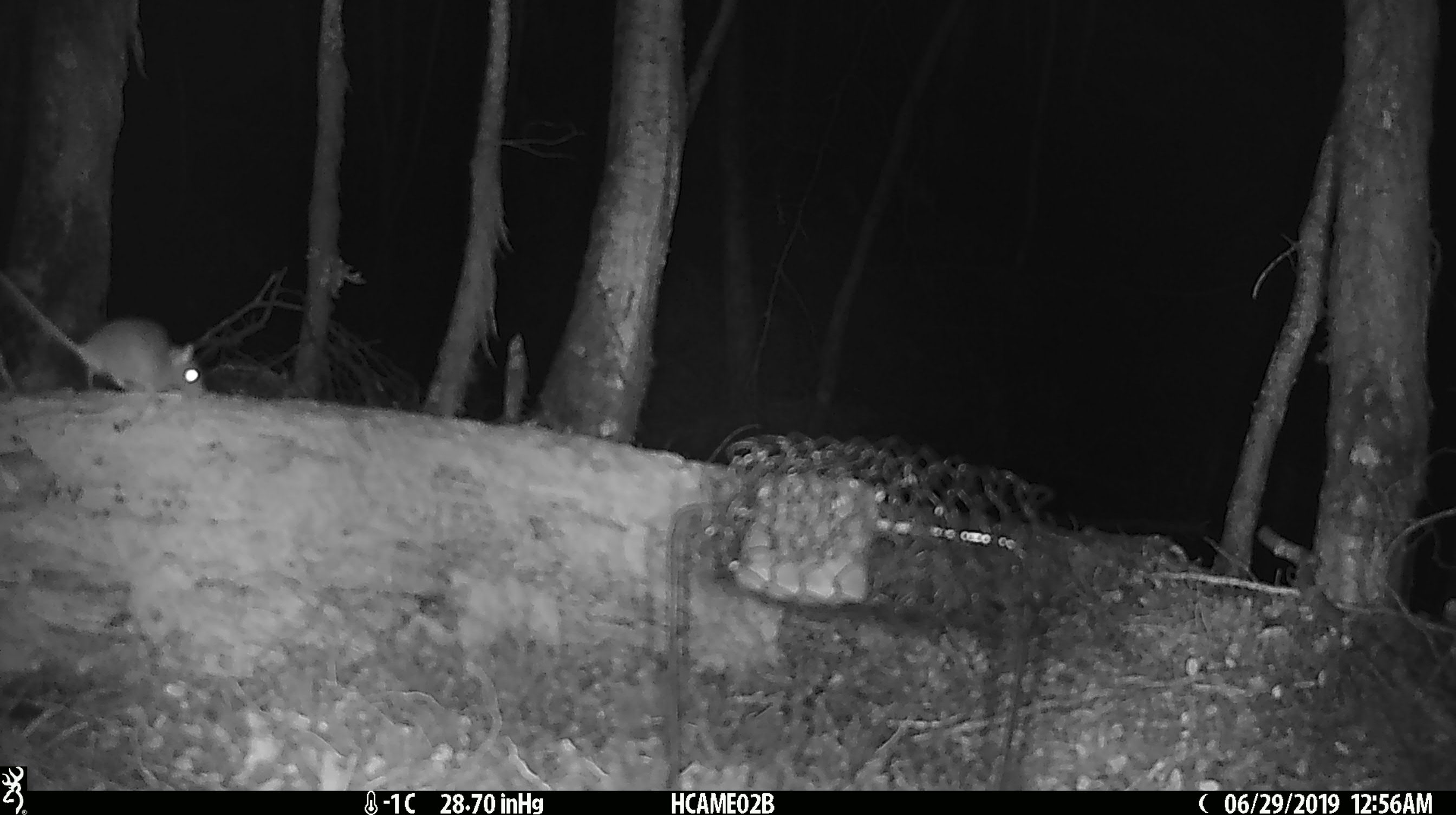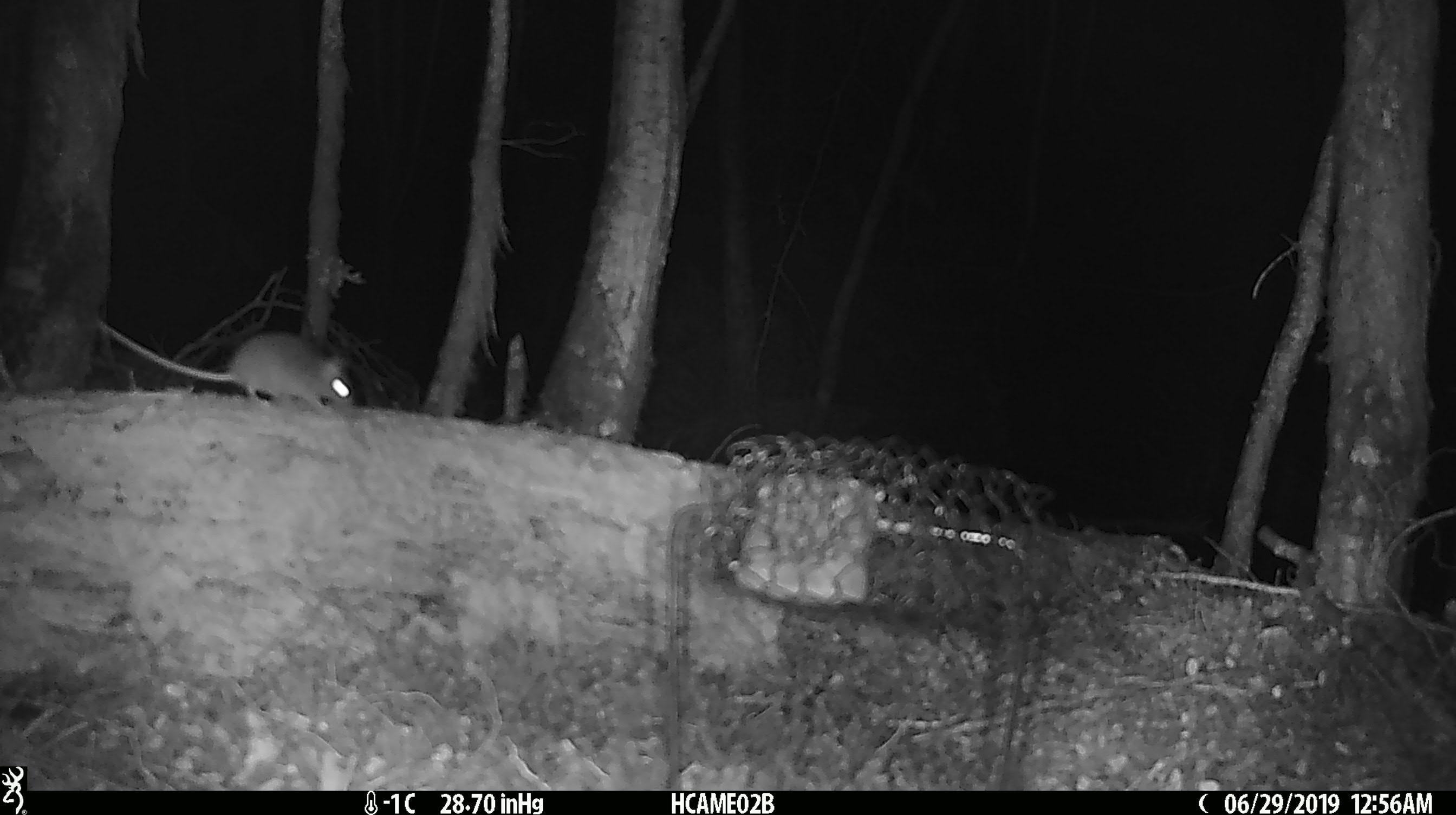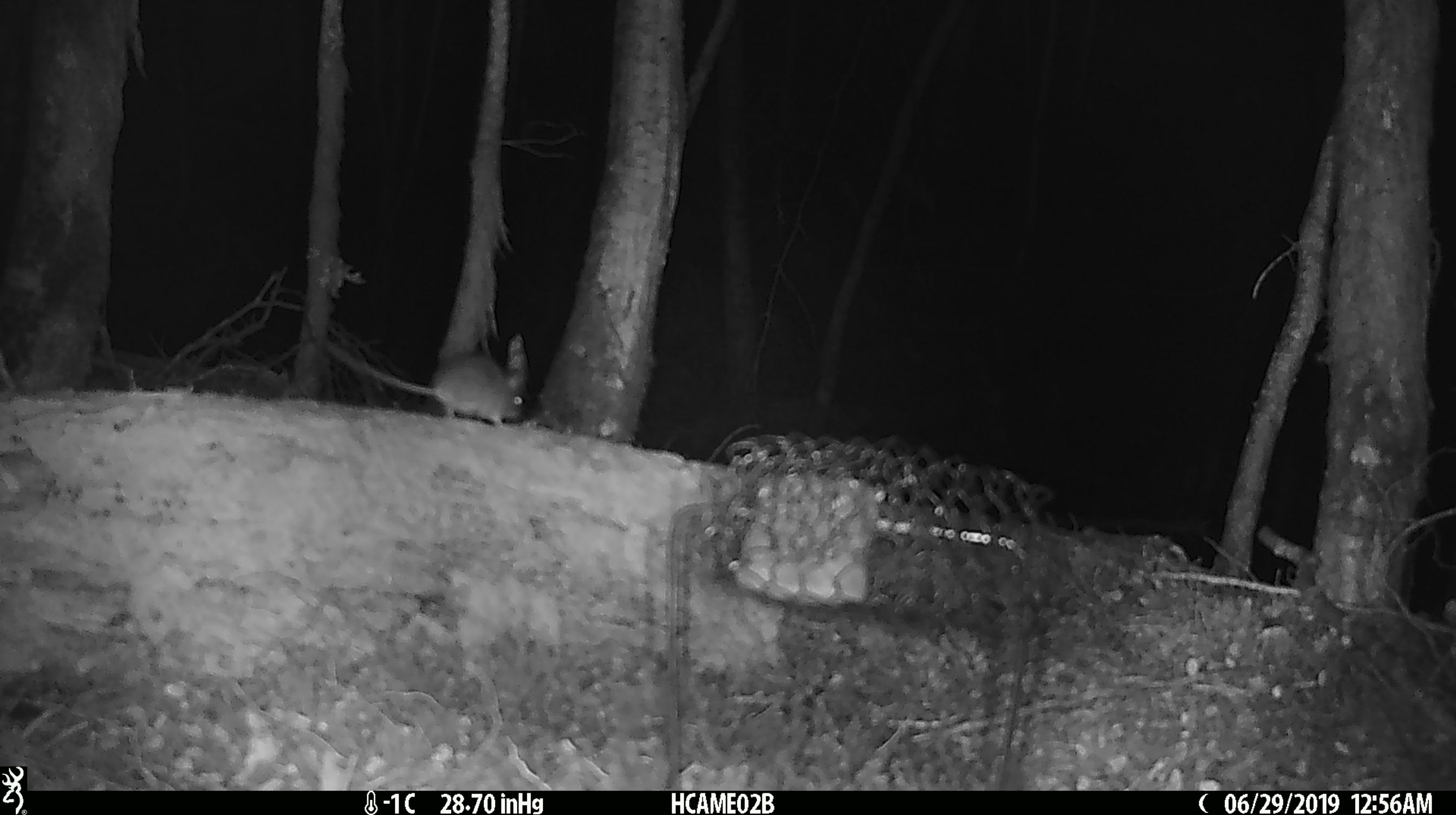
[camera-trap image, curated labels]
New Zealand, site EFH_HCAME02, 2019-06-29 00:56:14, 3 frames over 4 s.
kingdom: Animalia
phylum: Chordata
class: Mammalia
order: Rodentia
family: Muridae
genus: Mus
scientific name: Mus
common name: mouse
Mouse (Mus).